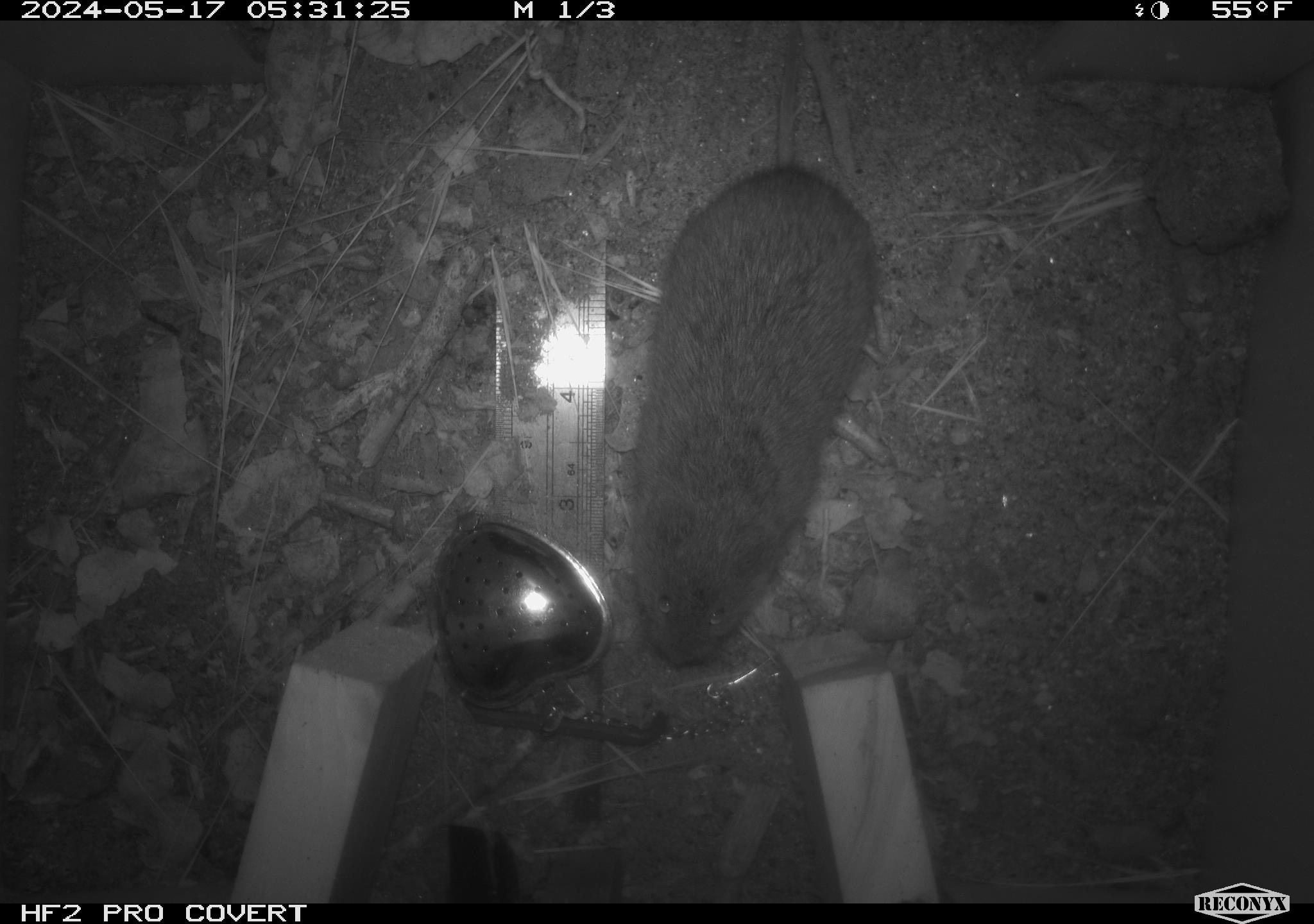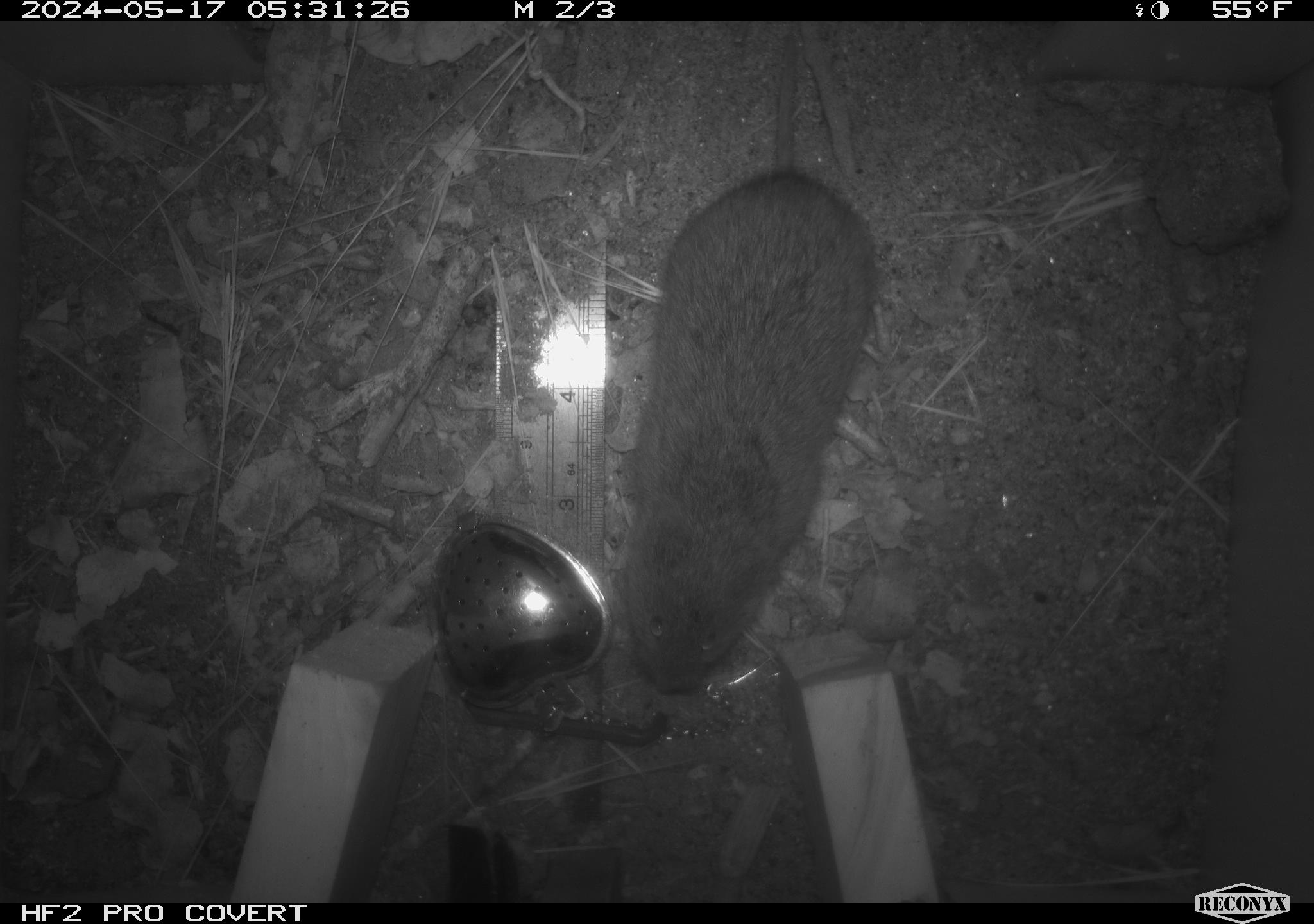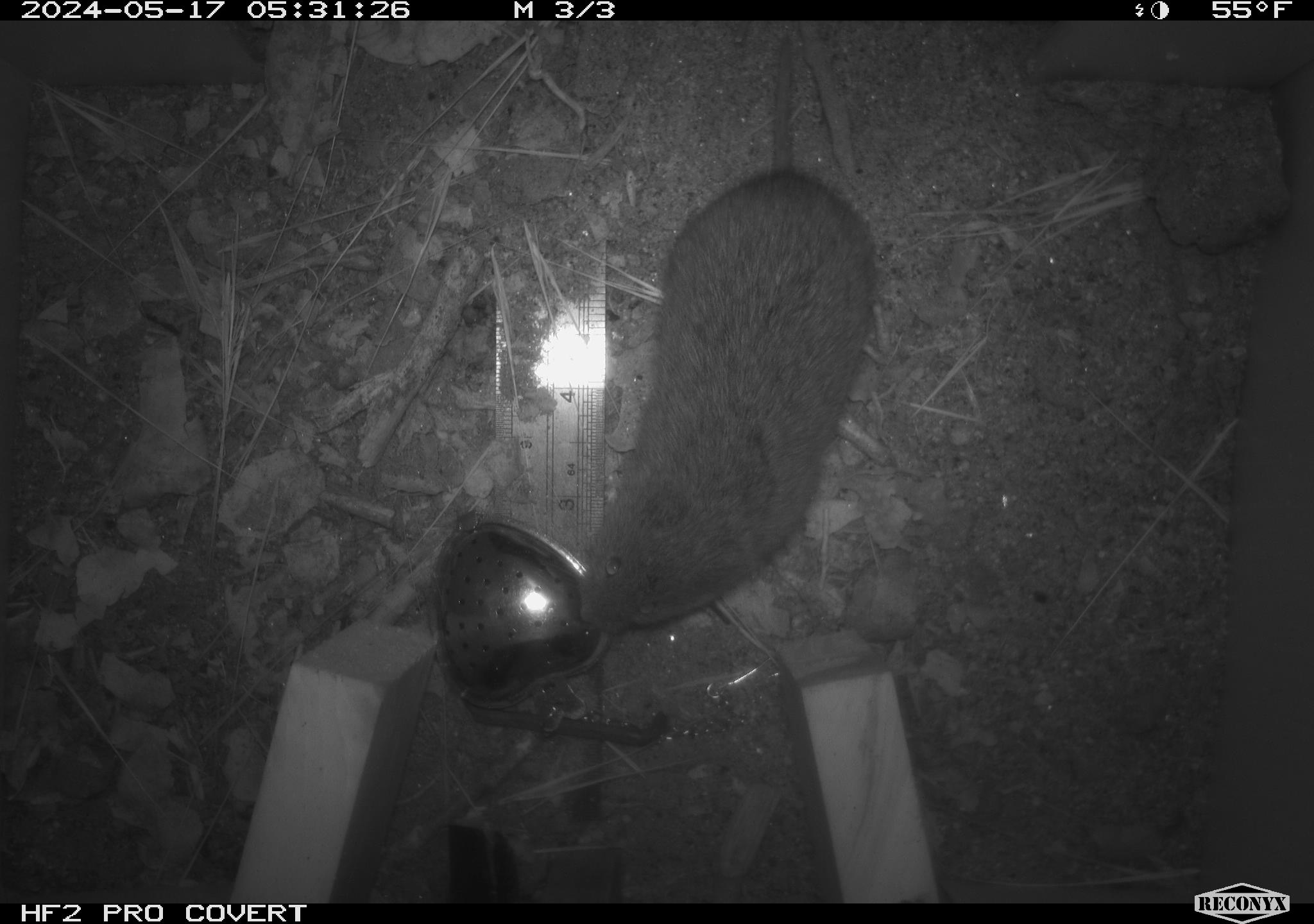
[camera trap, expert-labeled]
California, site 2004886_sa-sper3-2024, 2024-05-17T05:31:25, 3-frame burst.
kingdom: Animalia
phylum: Chordata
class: Mammalia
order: Rodentia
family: Cricetidae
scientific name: Arvicolinae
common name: voles, lemmings, and muskrats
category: arvicolinae subfamily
Arvicolinae subfamily (voles, lemmings, and muskrats) (Arvicolinae).